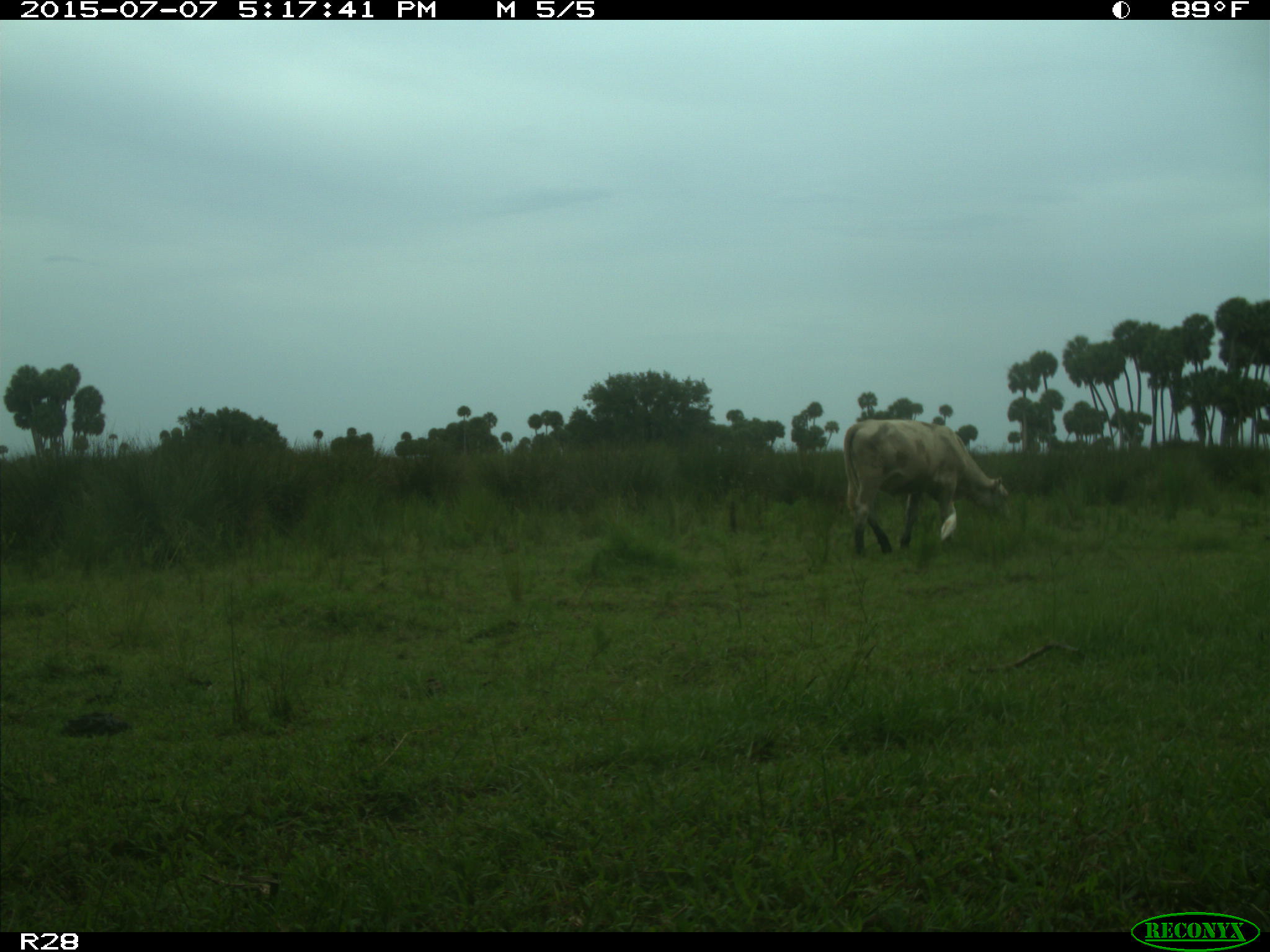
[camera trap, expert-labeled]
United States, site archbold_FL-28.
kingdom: Animalia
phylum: Chordata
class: Mammalia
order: Artiodactyla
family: Bovidae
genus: Bos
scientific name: Bos taurus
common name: domestic cow